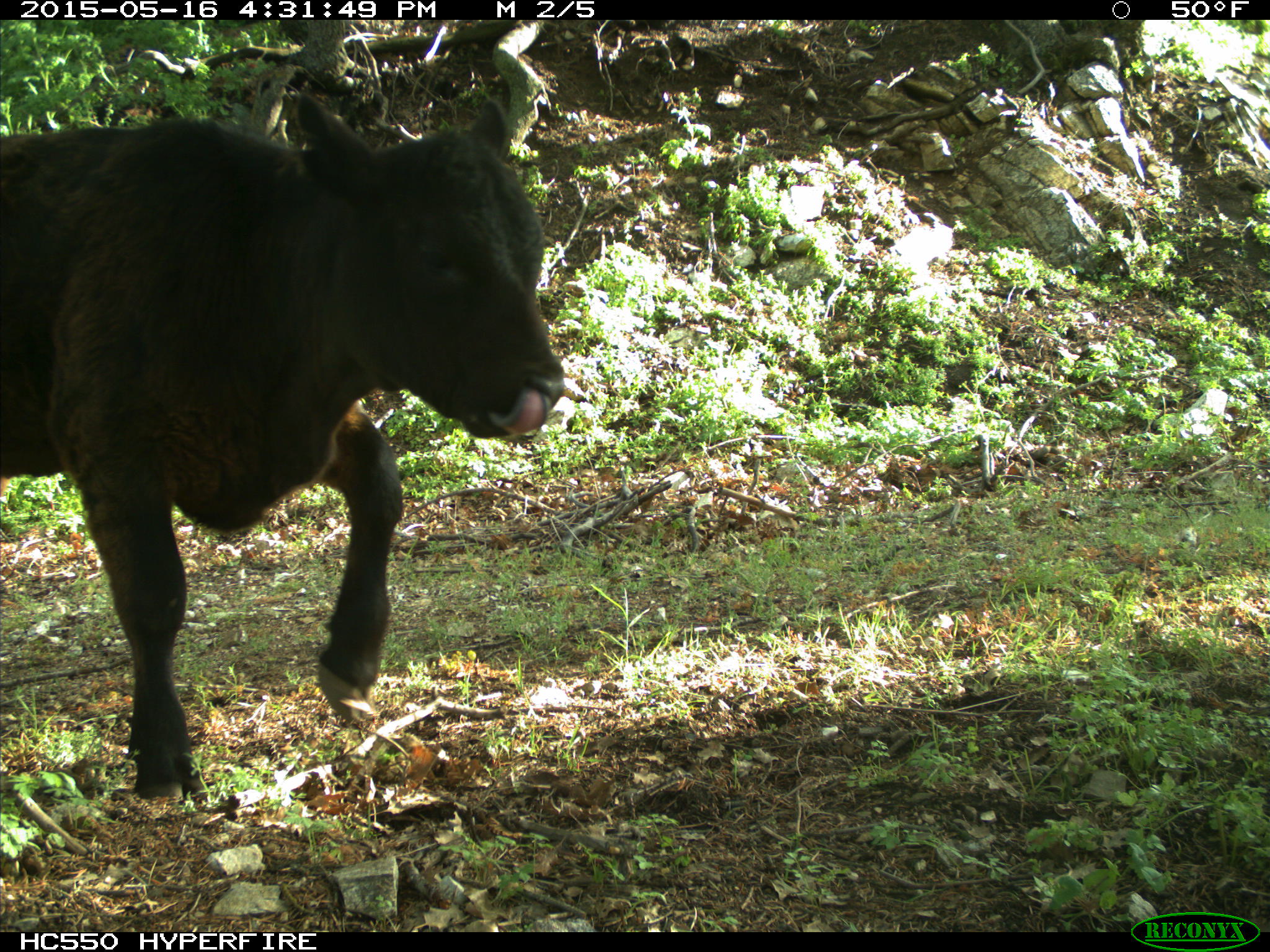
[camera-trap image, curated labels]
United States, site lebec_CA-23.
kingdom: Animalia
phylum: Chordata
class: Mammalia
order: Artiodactyla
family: Bovidae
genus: Bos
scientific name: Bos taurus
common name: domestic cow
Bos taurus (domestic cow).